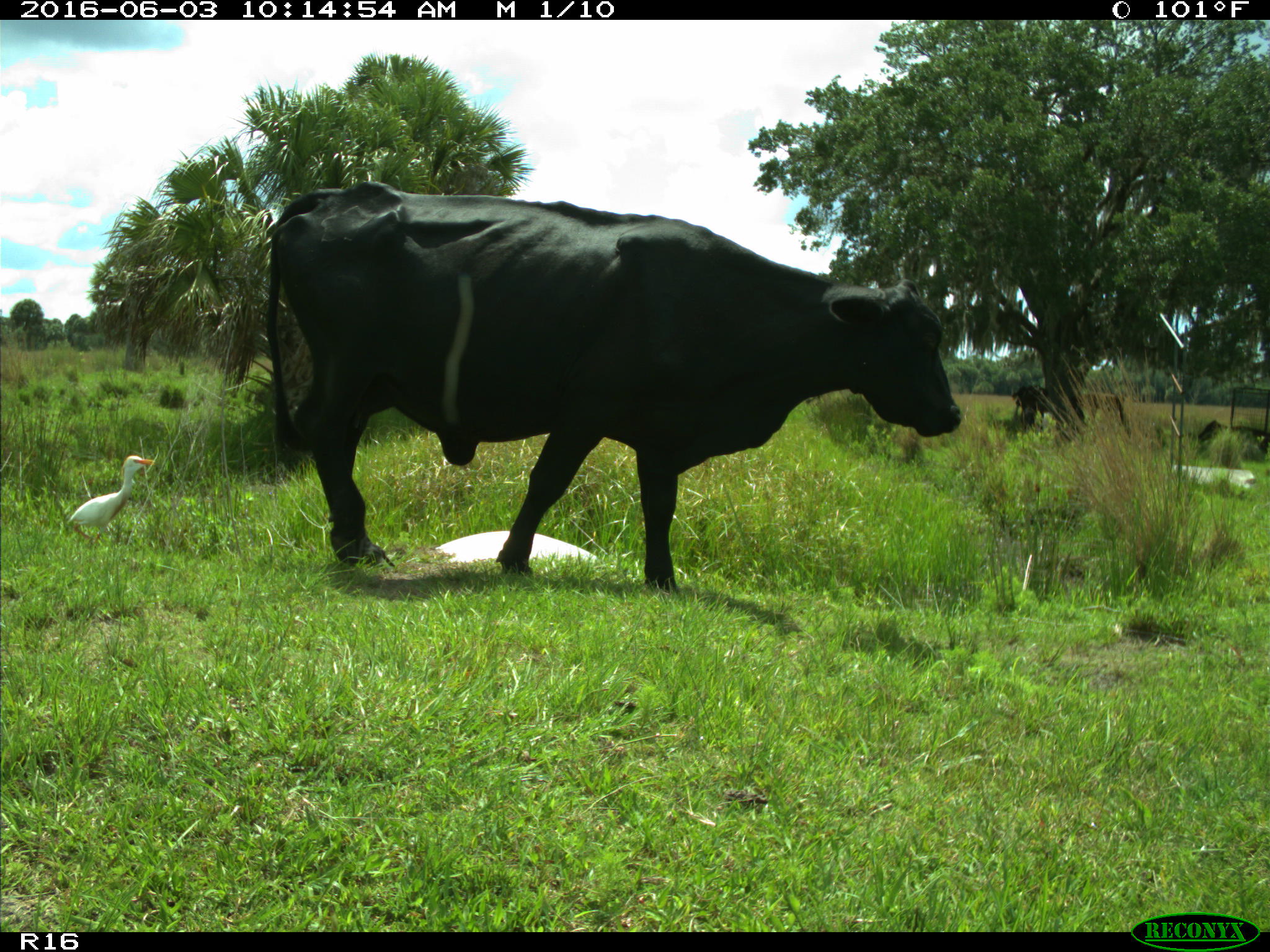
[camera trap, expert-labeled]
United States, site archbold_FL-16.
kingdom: Animalia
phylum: Chordata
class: Mammalia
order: Artiodactyla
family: Bovidae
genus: Bos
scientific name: Bos taurus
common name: domestic cow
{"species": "Bos taurus (domestic cow)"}